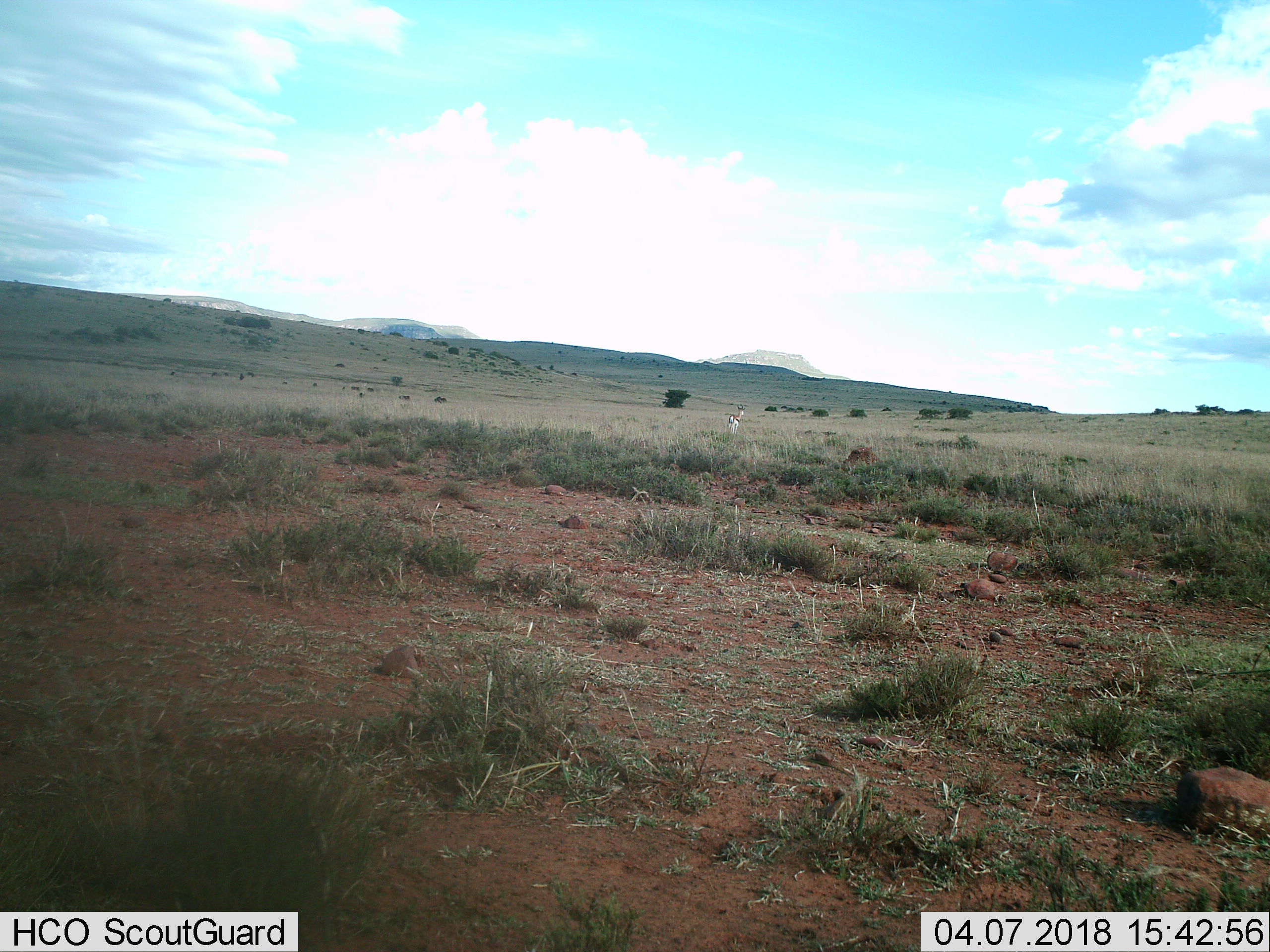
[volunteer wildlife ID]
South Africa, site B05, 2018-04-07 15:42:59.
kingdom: Animalia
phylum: Chordata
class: Mammalia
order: Artiodactyla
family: Bovidae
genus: Antidorcas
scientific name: Antidorcas marsupialis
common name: springbok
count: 1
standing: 100%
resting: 0%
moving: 0%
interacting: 0%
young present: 0%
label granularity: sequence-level